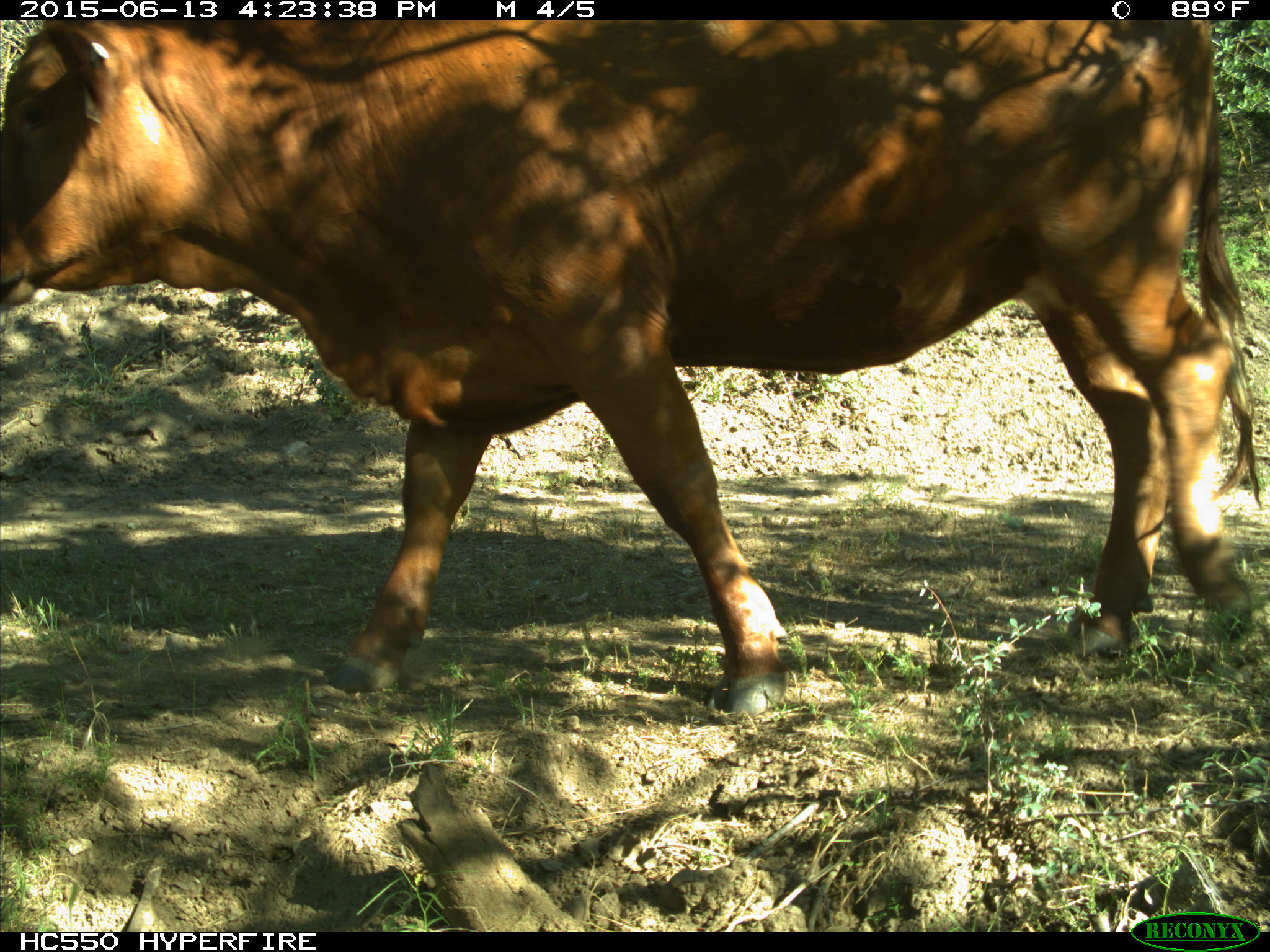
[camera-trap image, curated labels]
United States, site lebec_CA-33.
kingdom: Animalia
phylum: Chordata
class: Mammalia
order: Artiodactyla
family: Bovidae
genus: Bos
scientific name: Bos taurus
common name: domestic cow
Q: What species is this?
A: Bos taurus (domestic cow).